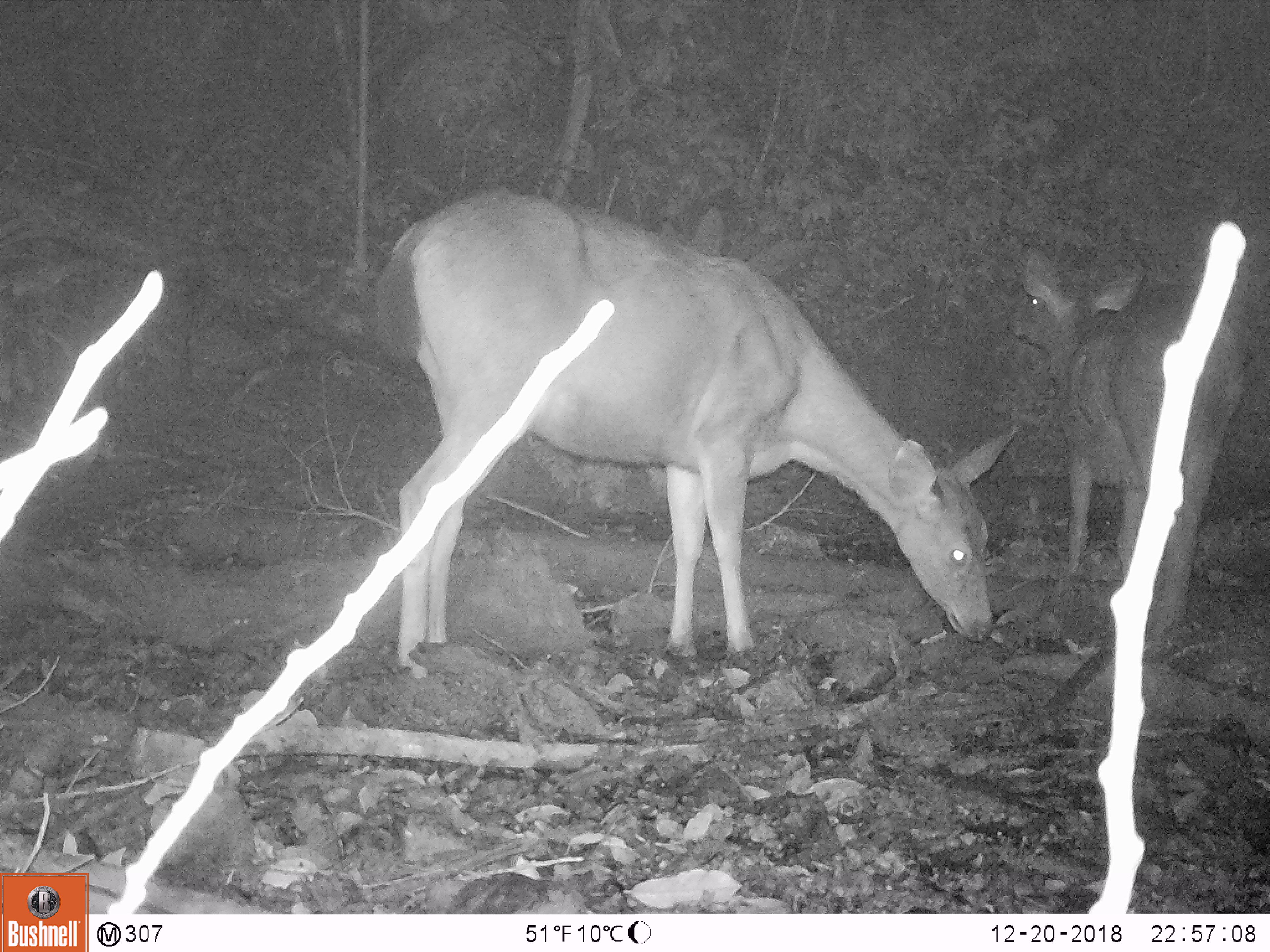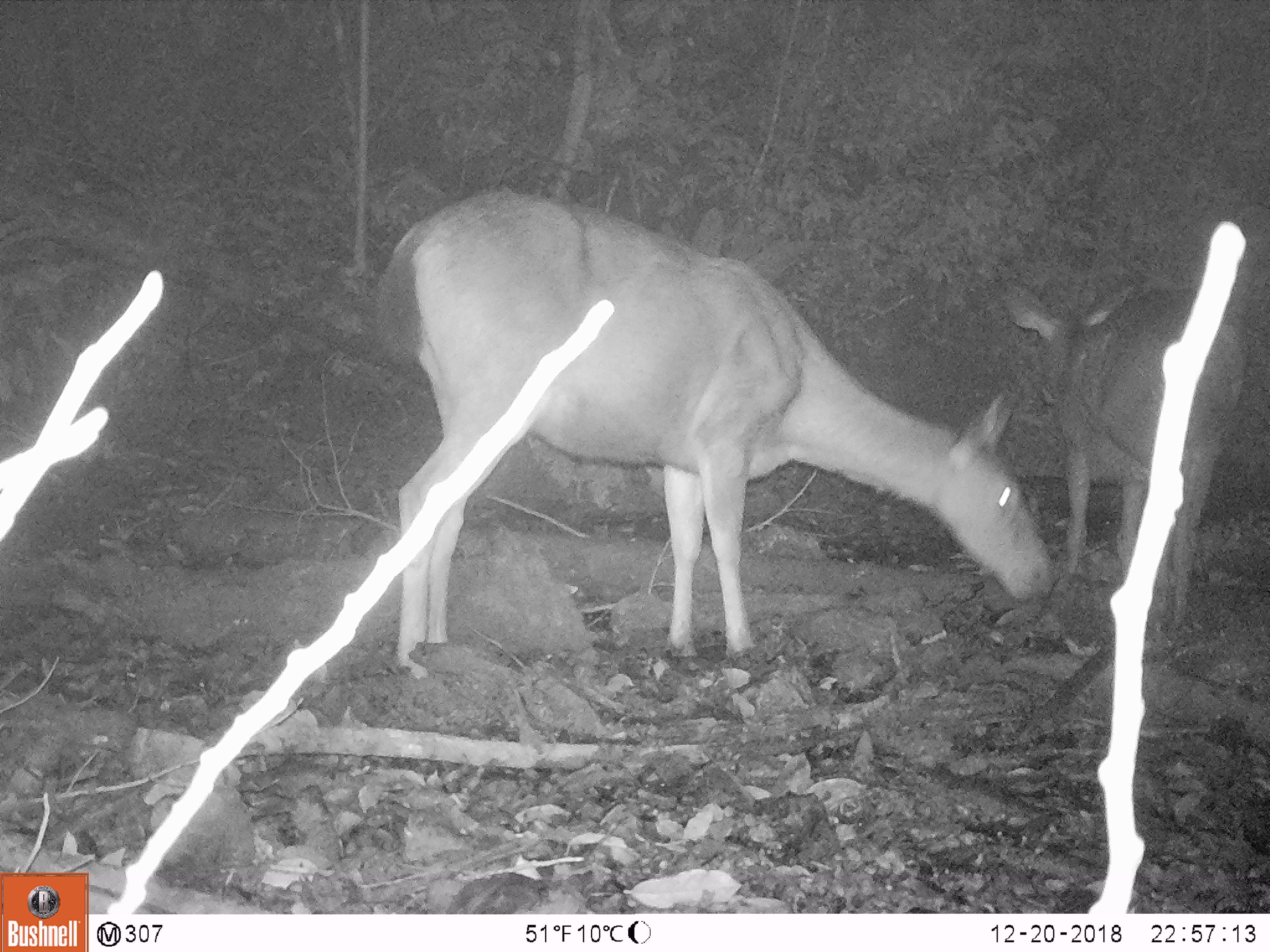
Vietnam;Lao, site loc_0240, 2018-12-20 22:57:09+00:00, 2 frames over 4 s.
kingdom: Animalia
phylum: Chordata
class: Mammalia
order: Artiodactyla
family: Cervidae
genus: Rusa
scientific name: Rusa unicolor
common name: sambar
Sambar (Rusa unicolor). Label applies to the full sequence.